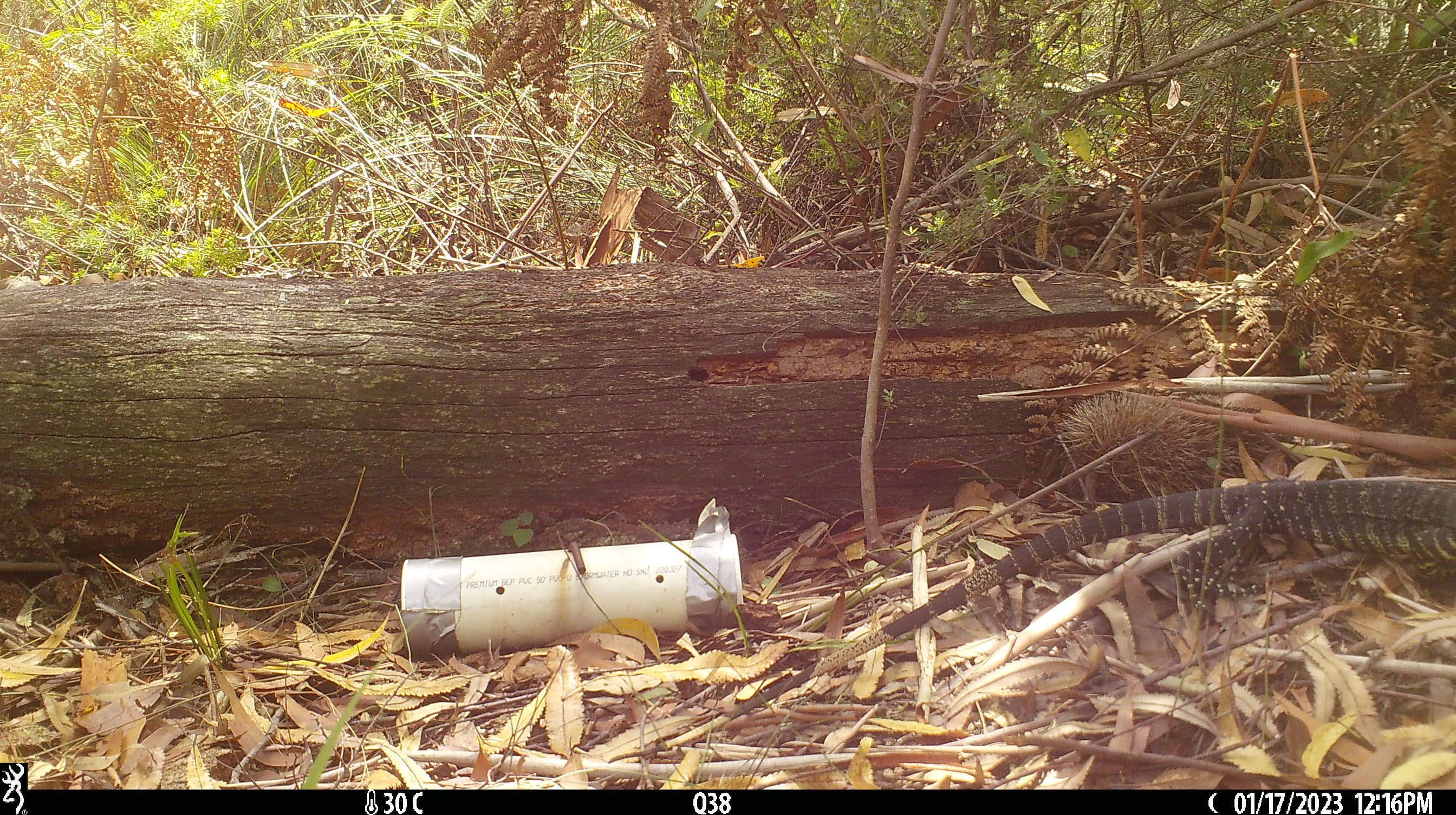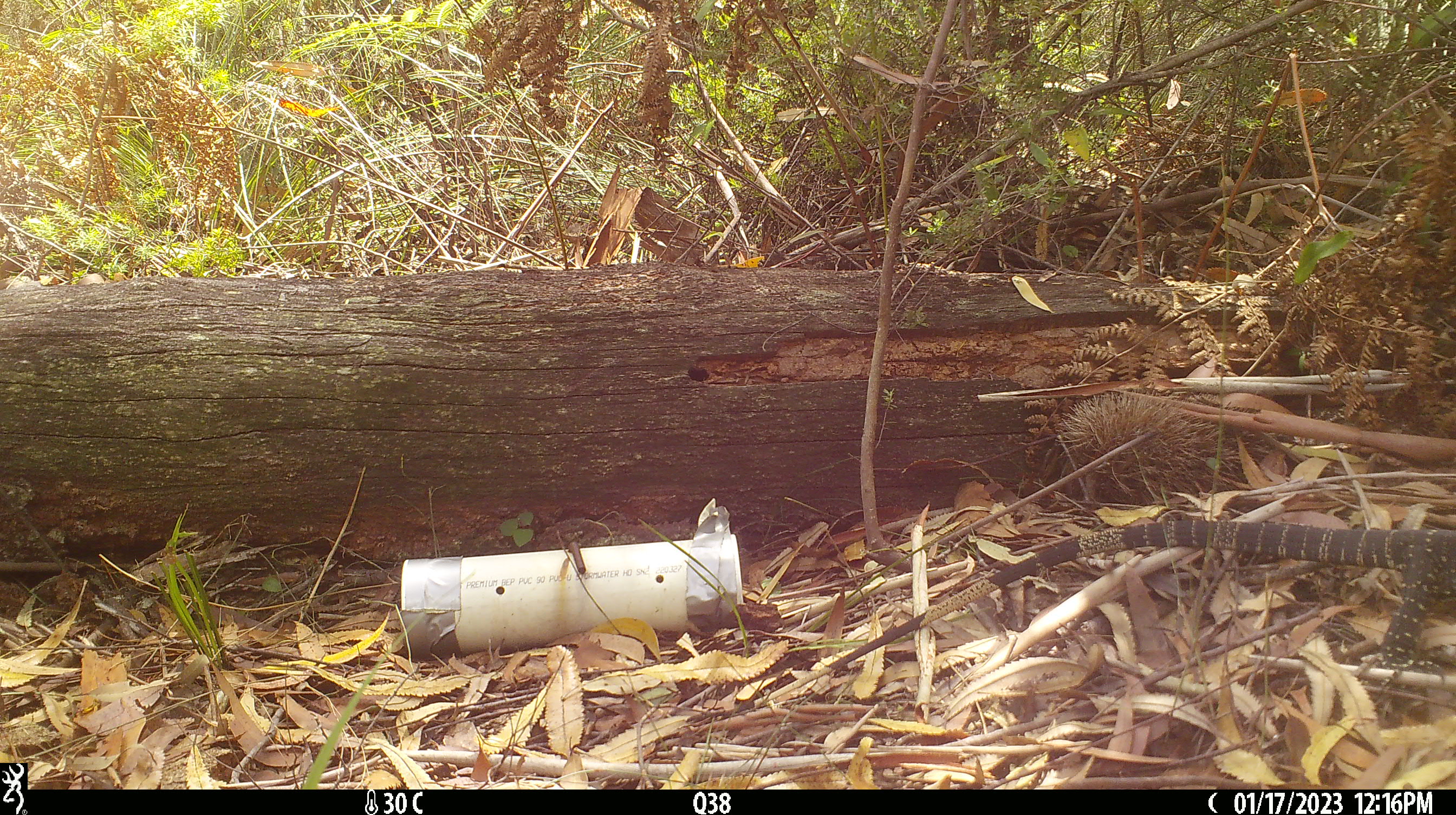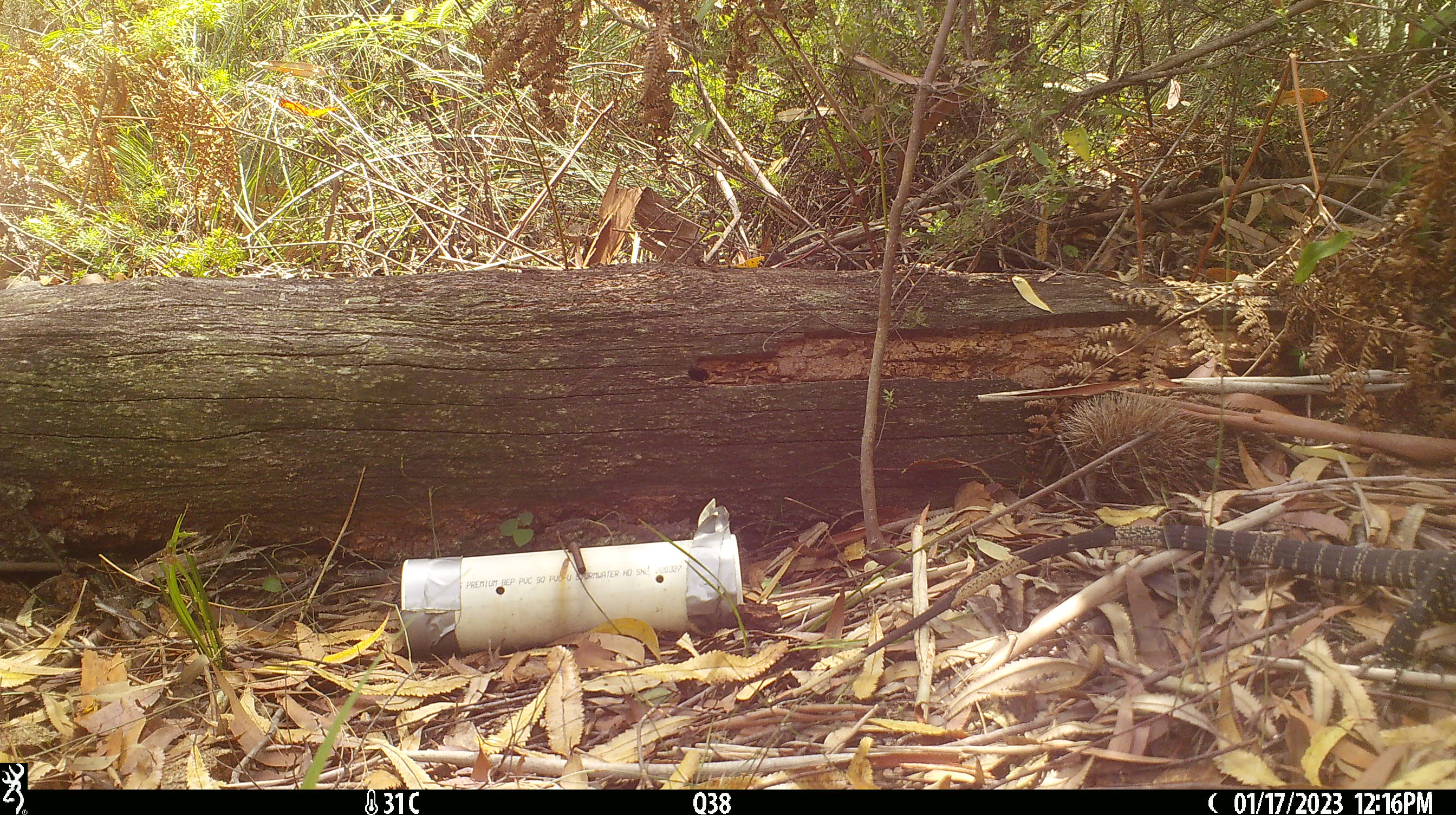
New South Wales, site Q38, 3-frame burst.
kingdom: Animalia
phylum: Chordata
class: Reptilia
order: Squamata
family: Varanidae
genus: Varanus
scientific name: Varanus varius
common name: lace monitor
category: goanna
Goanna (lace monitor) (Varanus varius).